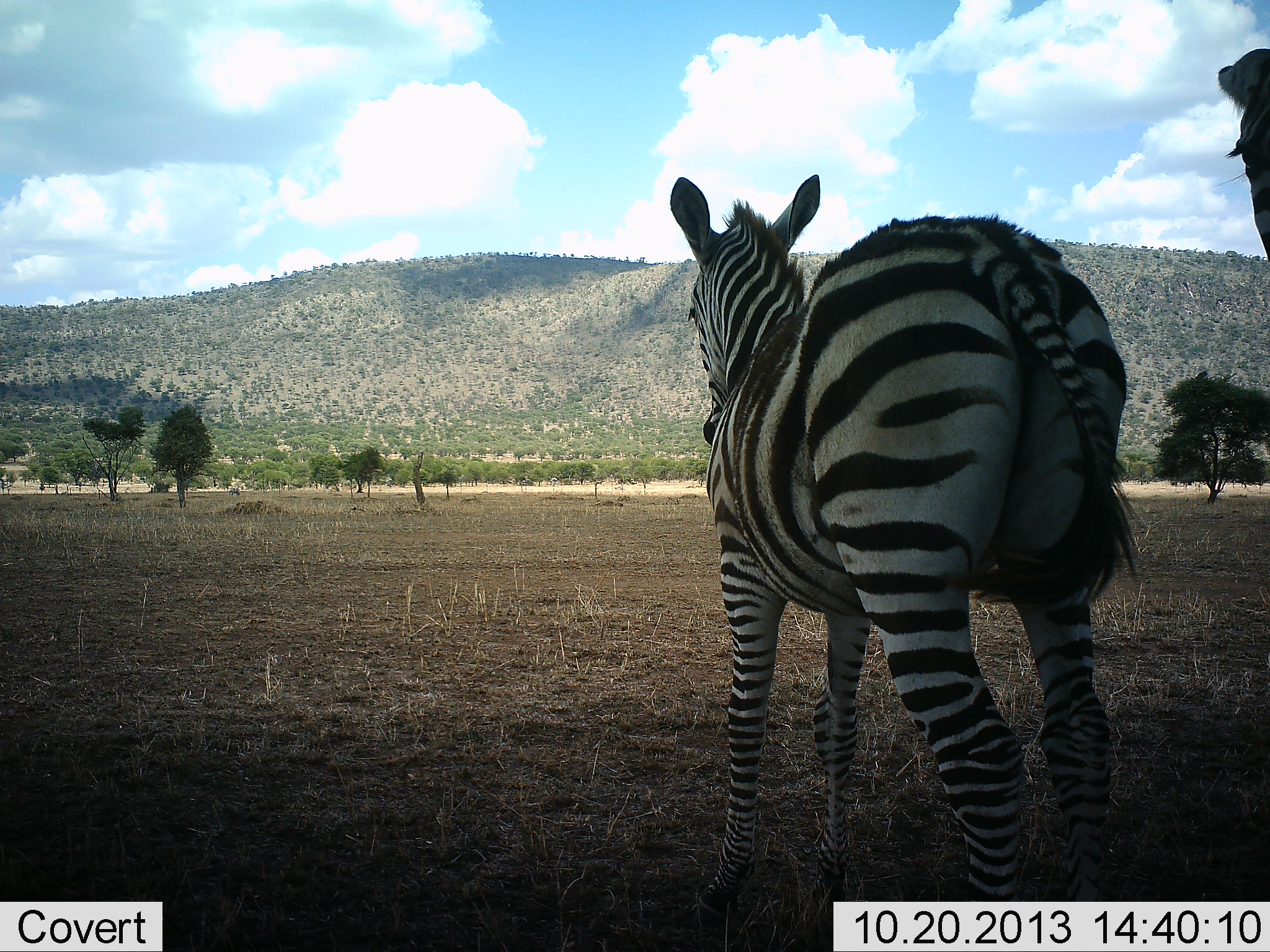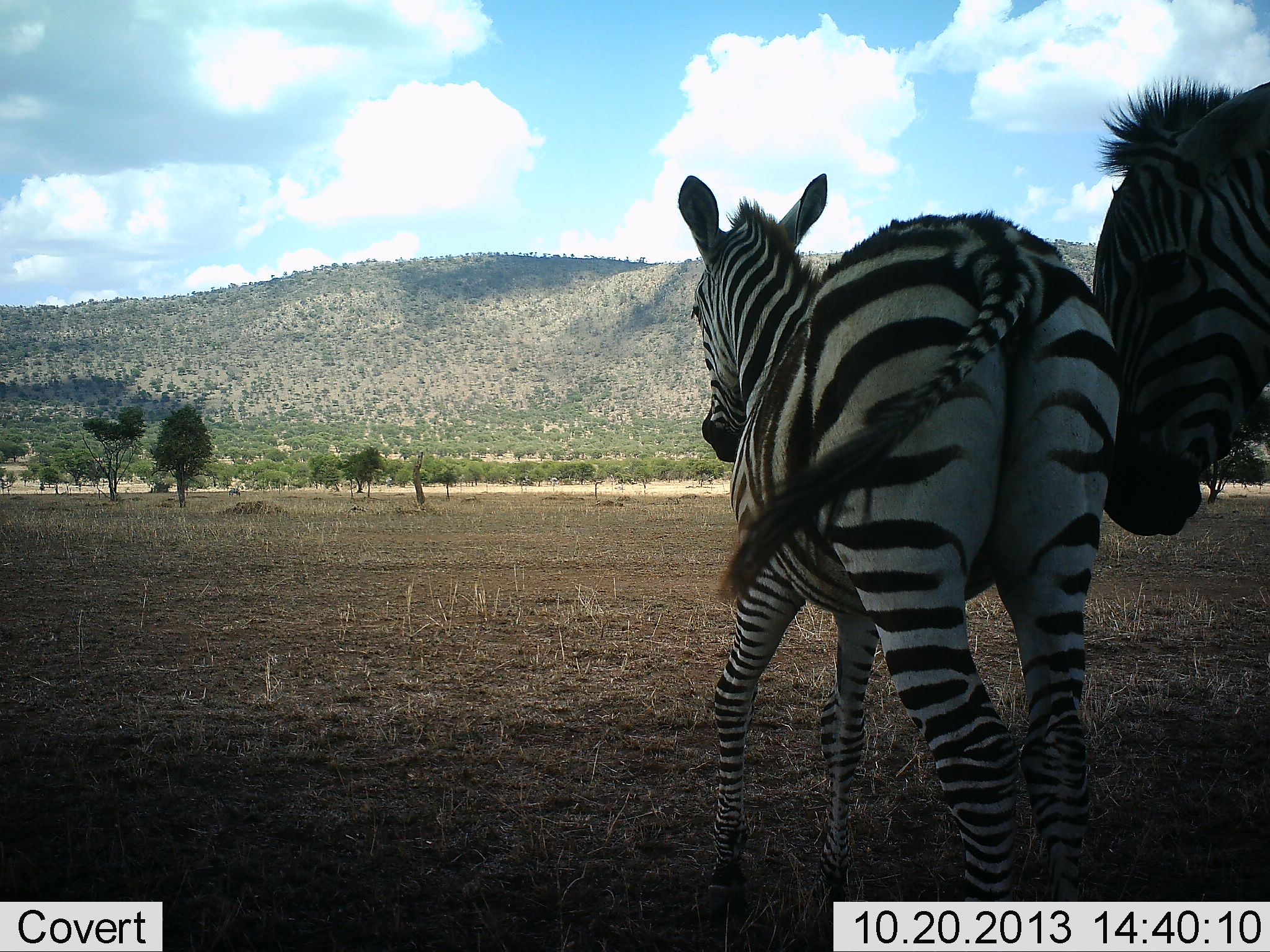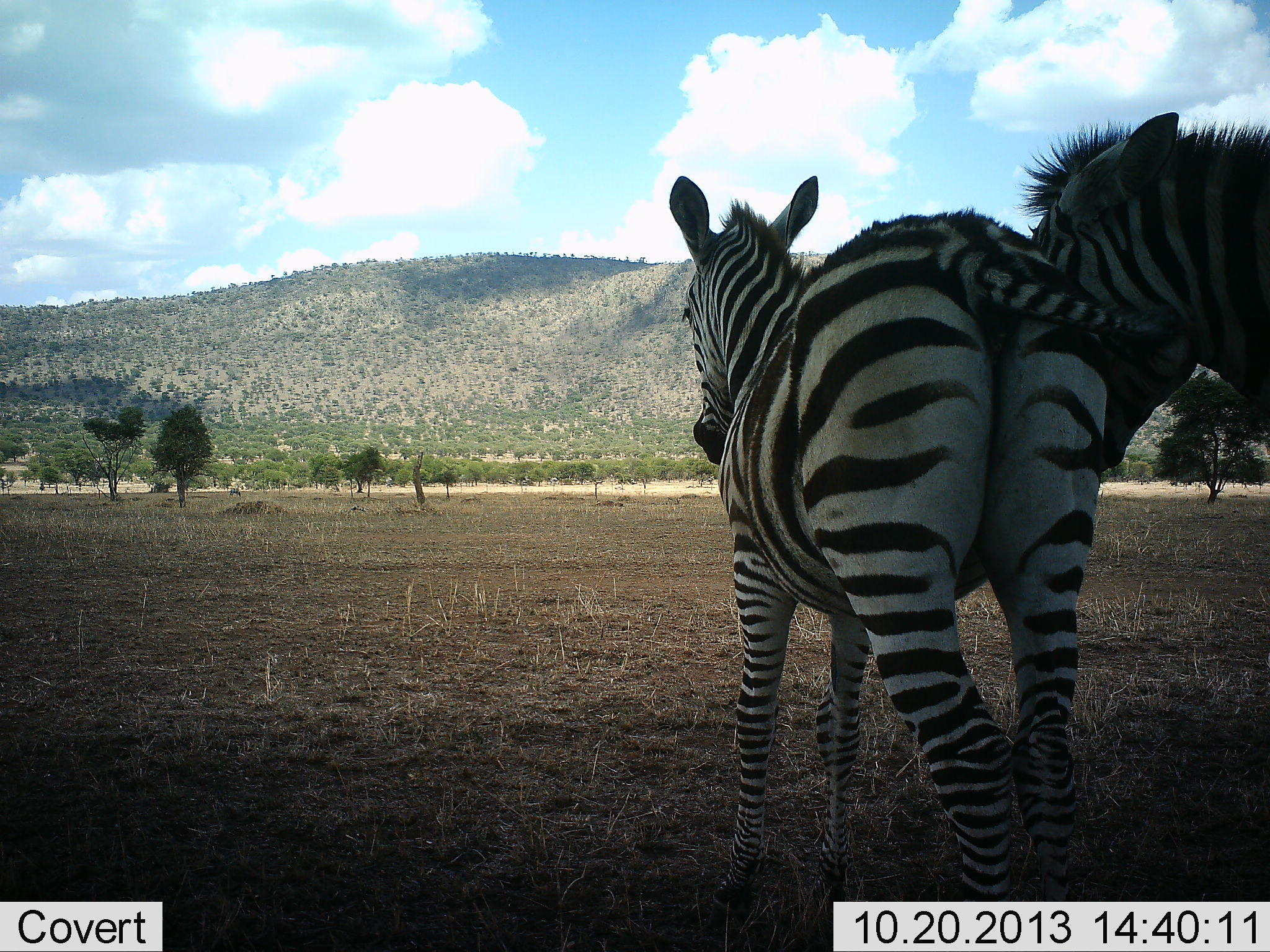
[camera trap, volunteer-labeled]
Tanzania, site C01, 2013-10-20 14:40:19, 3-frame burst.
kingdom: Animalia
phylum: Chordata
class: Mammalia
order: Perissodactyla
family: Equidae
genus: Equus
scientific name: Equus quagga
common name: plains zebra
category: zebra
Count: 2.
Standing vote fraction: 80%.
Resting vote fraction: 0%.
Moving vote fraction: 10%.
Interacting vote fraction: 50%.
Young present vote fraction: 50%.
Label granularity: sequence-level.